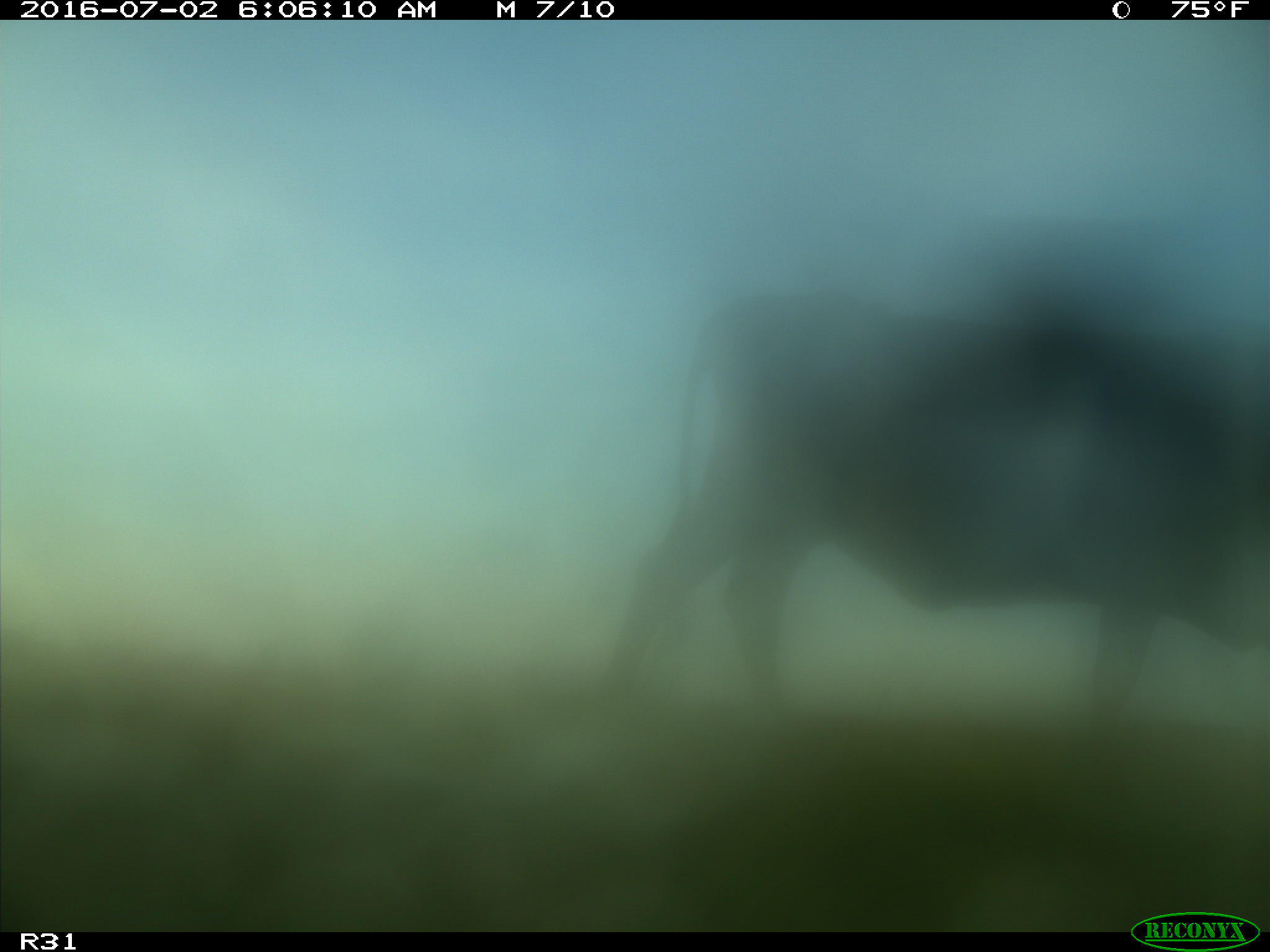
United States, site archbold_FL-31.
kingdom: Animalia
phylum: Chordata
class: Mammalia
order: Artiodactyla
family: Bovidae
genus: Bos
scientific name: Bos taurus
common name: domestic cow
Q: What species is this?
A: Bos taurus (domestic cow).